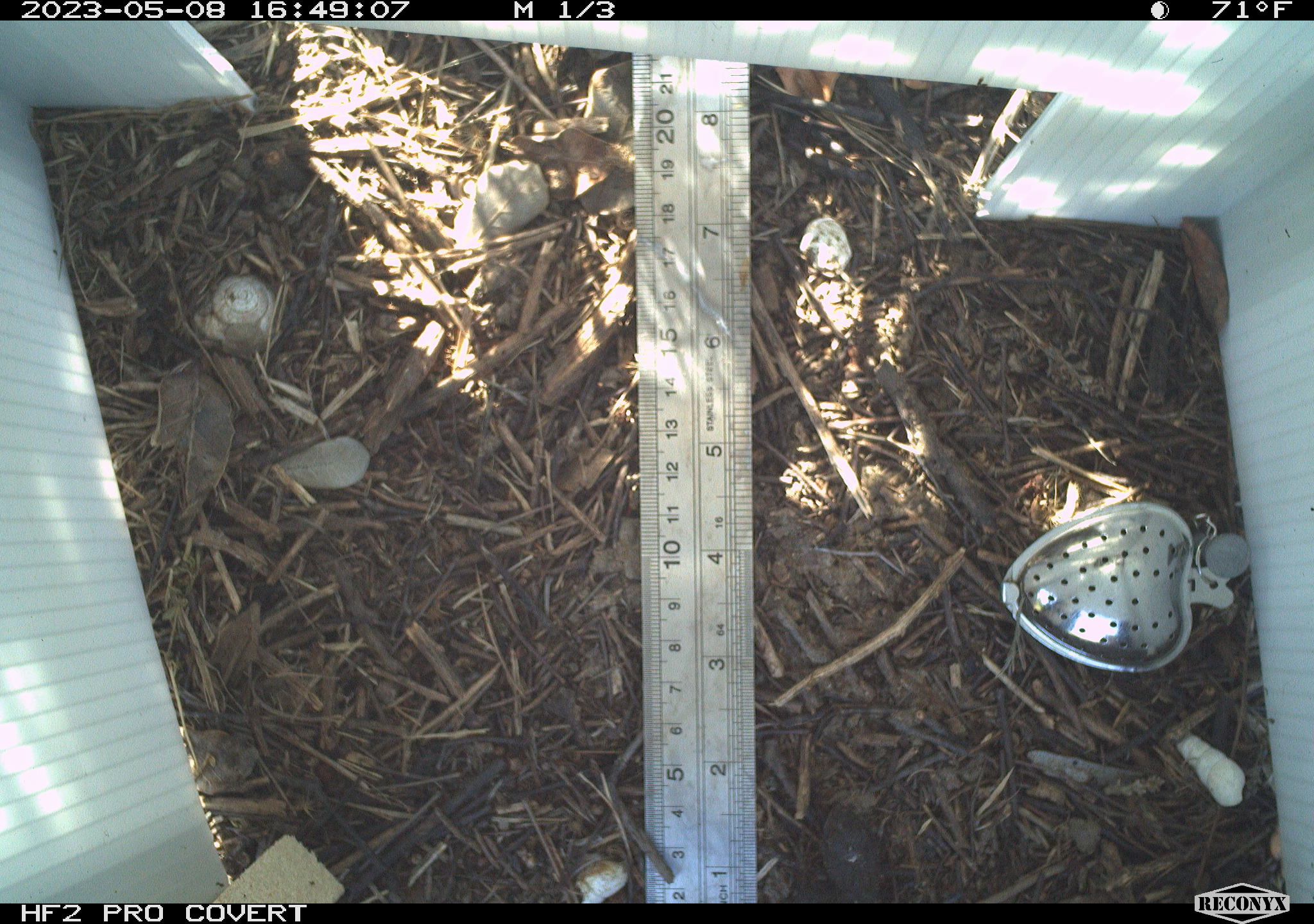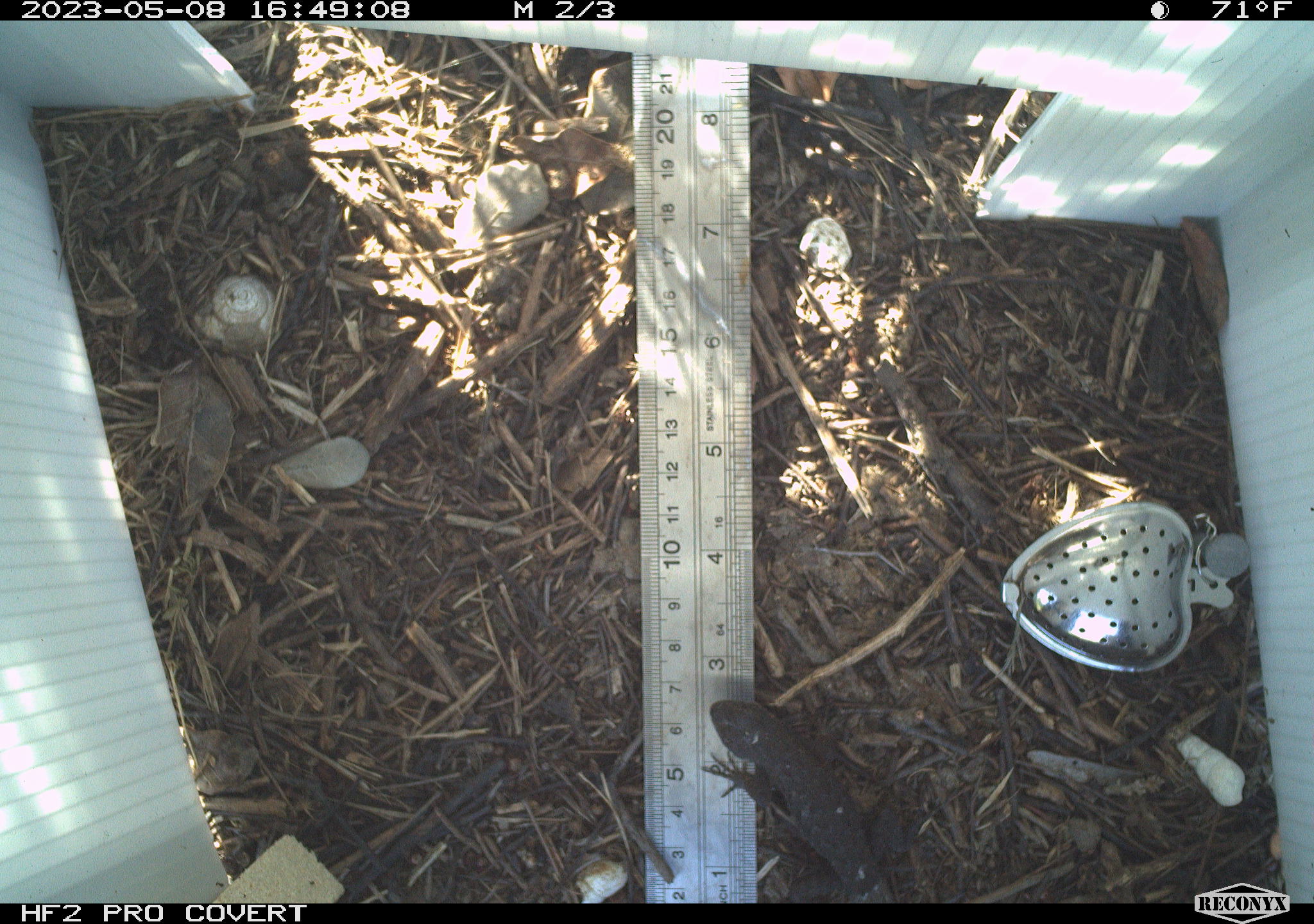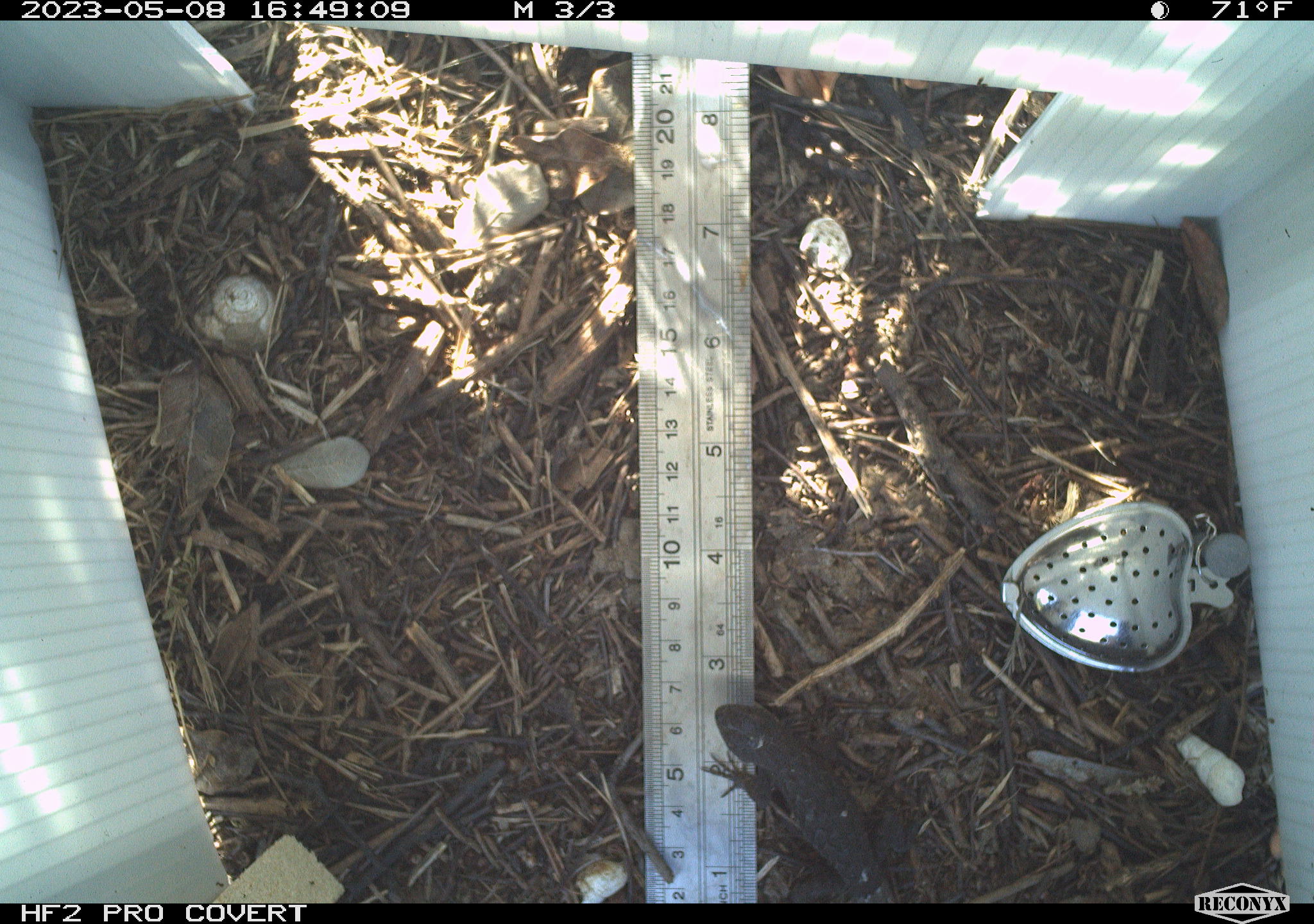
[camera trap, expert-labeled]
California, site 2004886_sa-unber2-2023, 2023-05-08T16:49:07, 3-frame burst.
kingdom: Animalia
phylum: Chordata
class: Reptilia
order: Squamata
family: Phrynosomatidae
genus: Sceloporus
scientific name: Sceloporus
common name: spiny lizards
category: sceloporus species